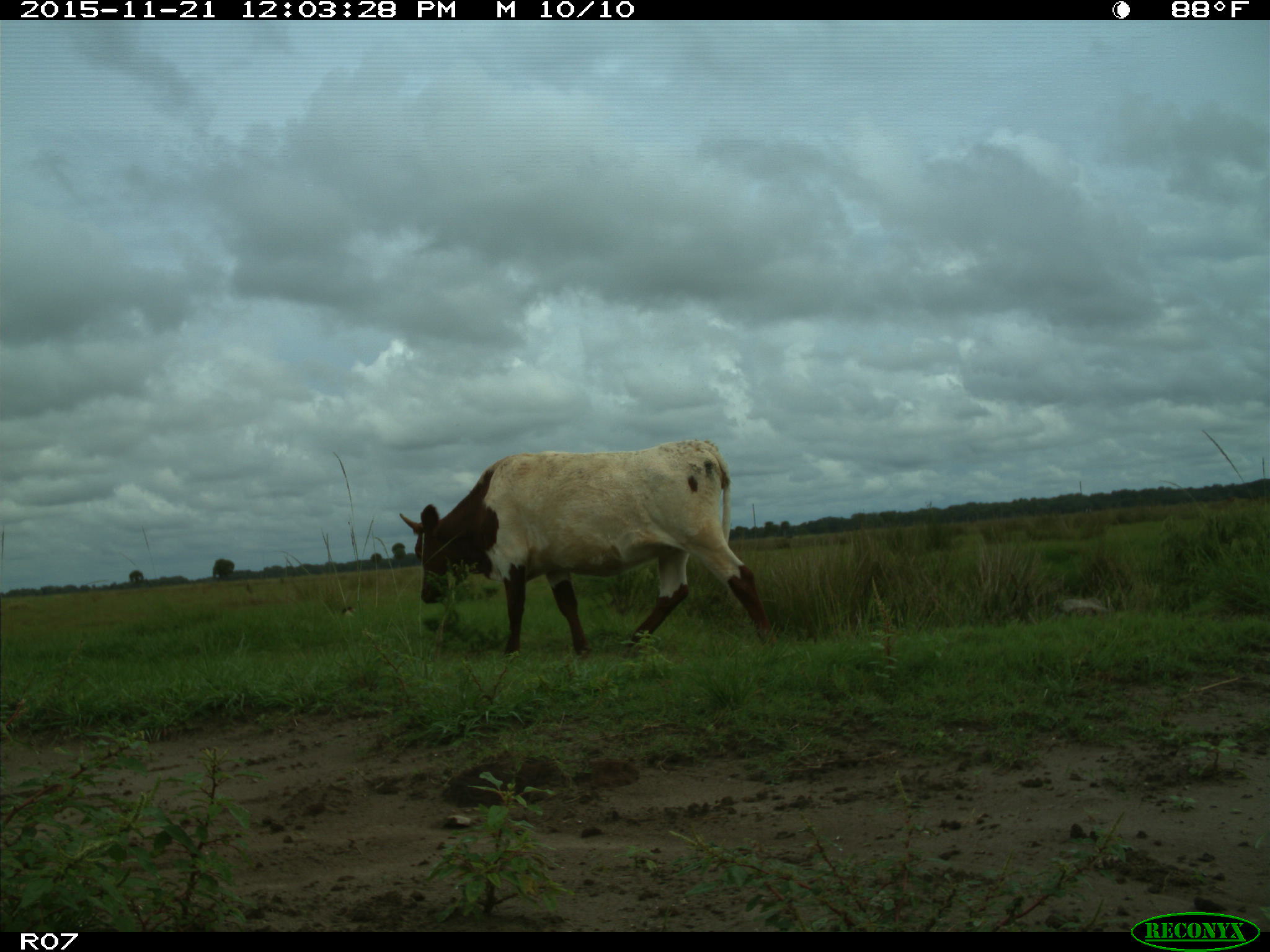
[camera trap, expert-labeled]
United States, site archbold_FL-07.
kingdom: Animalia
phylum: Chordata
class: Mammalia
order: Artiodactyla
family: Bovidae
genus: Bos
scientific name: Bos taurus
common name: domestic cow